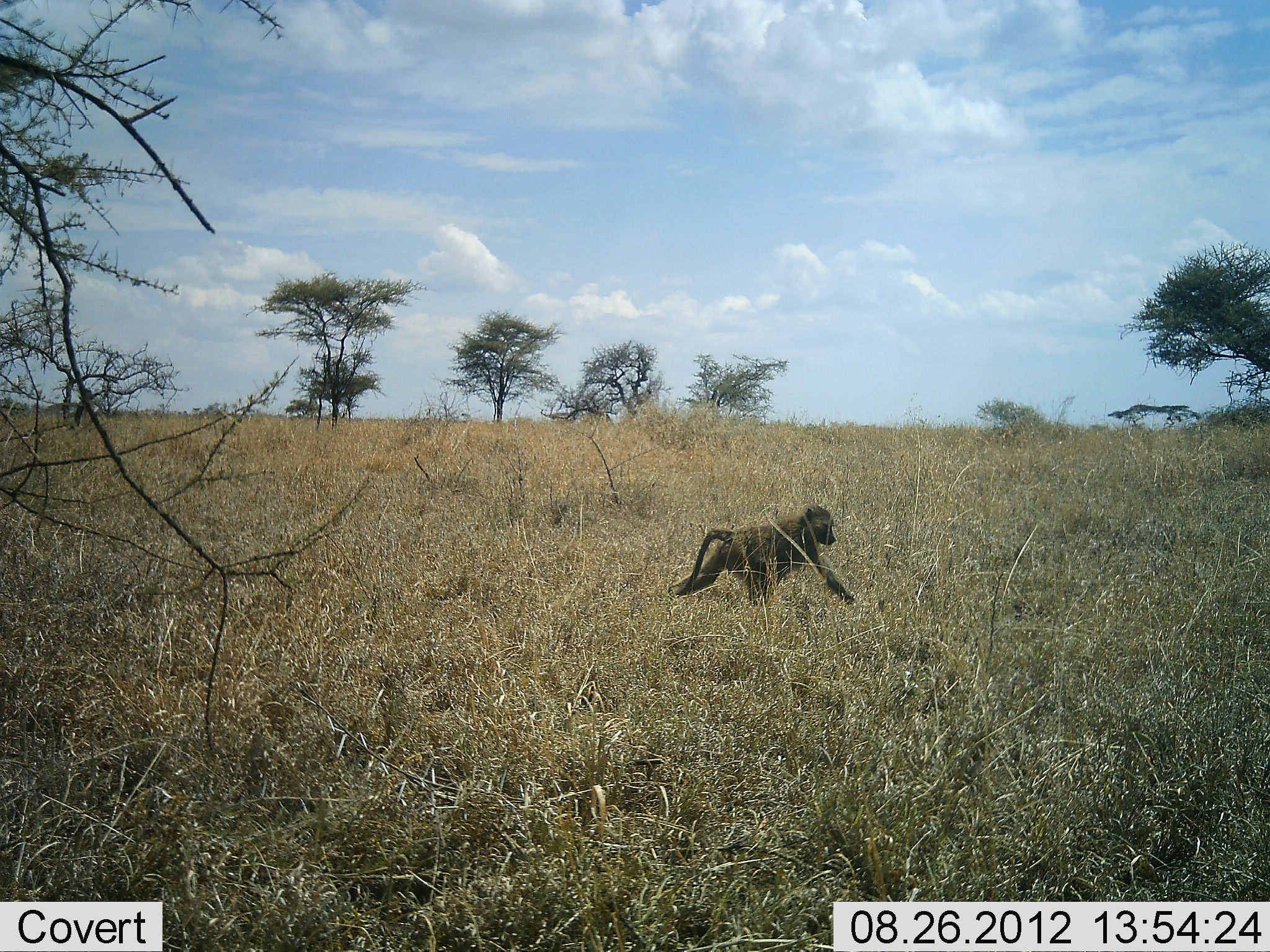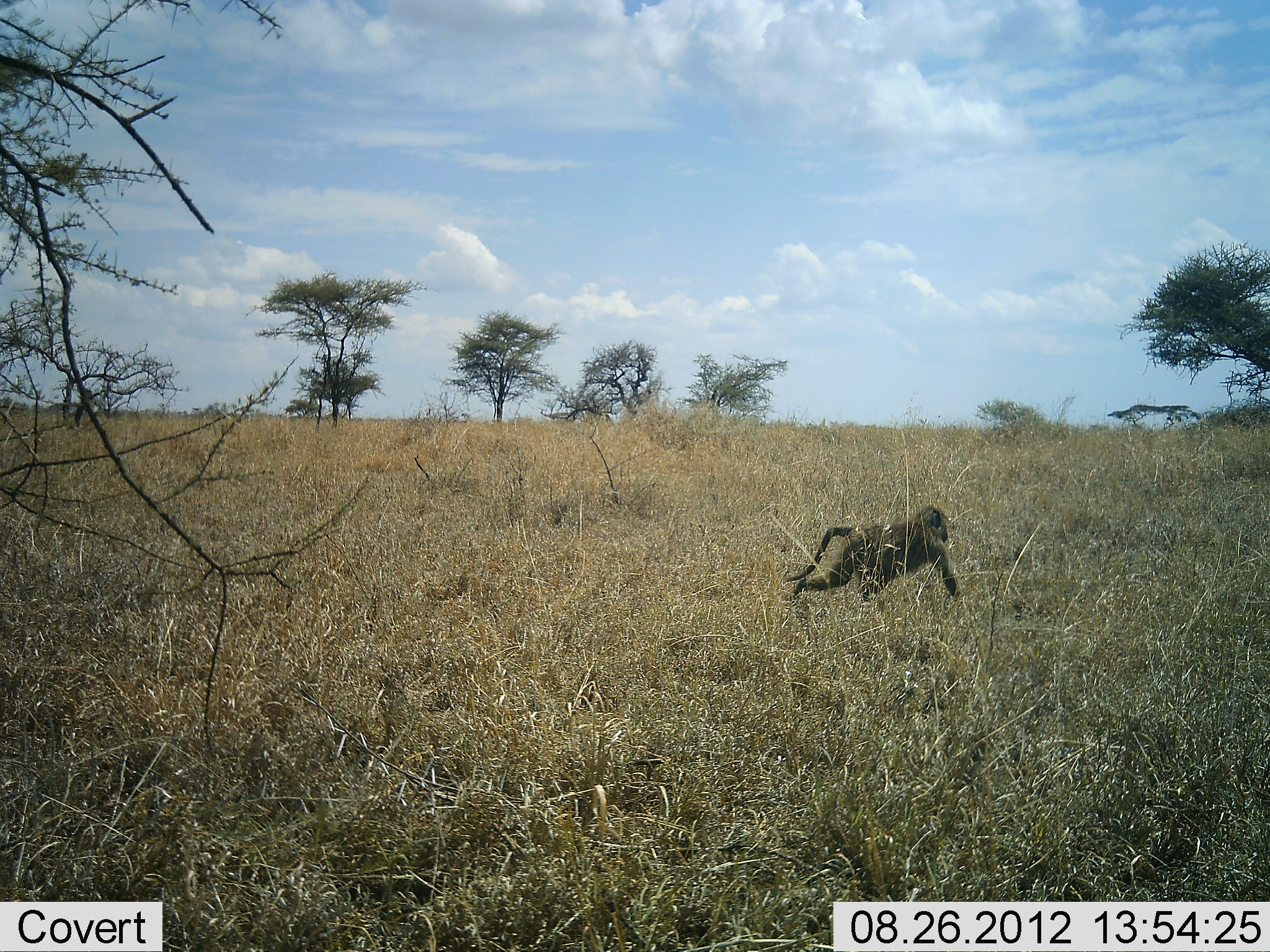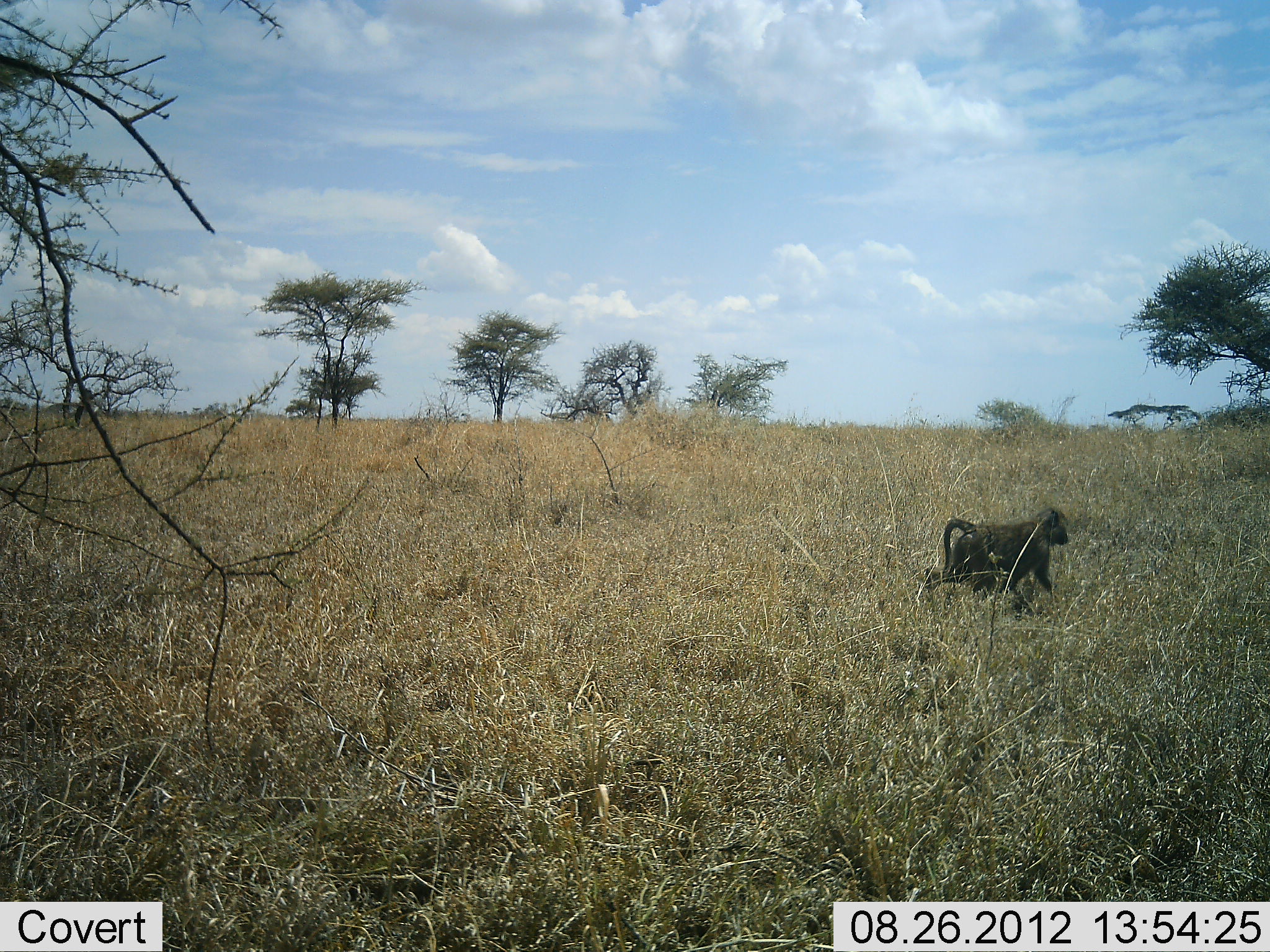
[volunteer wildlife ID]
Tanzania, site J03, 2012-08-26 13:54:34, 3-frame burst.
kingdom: Animalia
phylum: Chordata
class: Mammalia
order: Primates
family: Cercopithecidae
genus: Papio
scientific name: Papio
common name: baboon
Baboon (Papio), count 1. Behavior (volunteer vote fractions): standing 0%, resting 0%, moving 100%, interacting 0%. Young present (vote fraction): 0%. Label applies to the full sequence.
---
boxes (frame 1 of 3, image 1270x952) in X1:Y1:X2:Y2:
animal: 666:503:858:608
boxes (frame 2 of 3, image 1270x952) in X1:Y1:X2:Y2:
animal: 782:506:958:611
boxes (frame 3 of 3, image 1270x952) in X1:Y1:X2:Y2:
animal: 923:504:1068:620